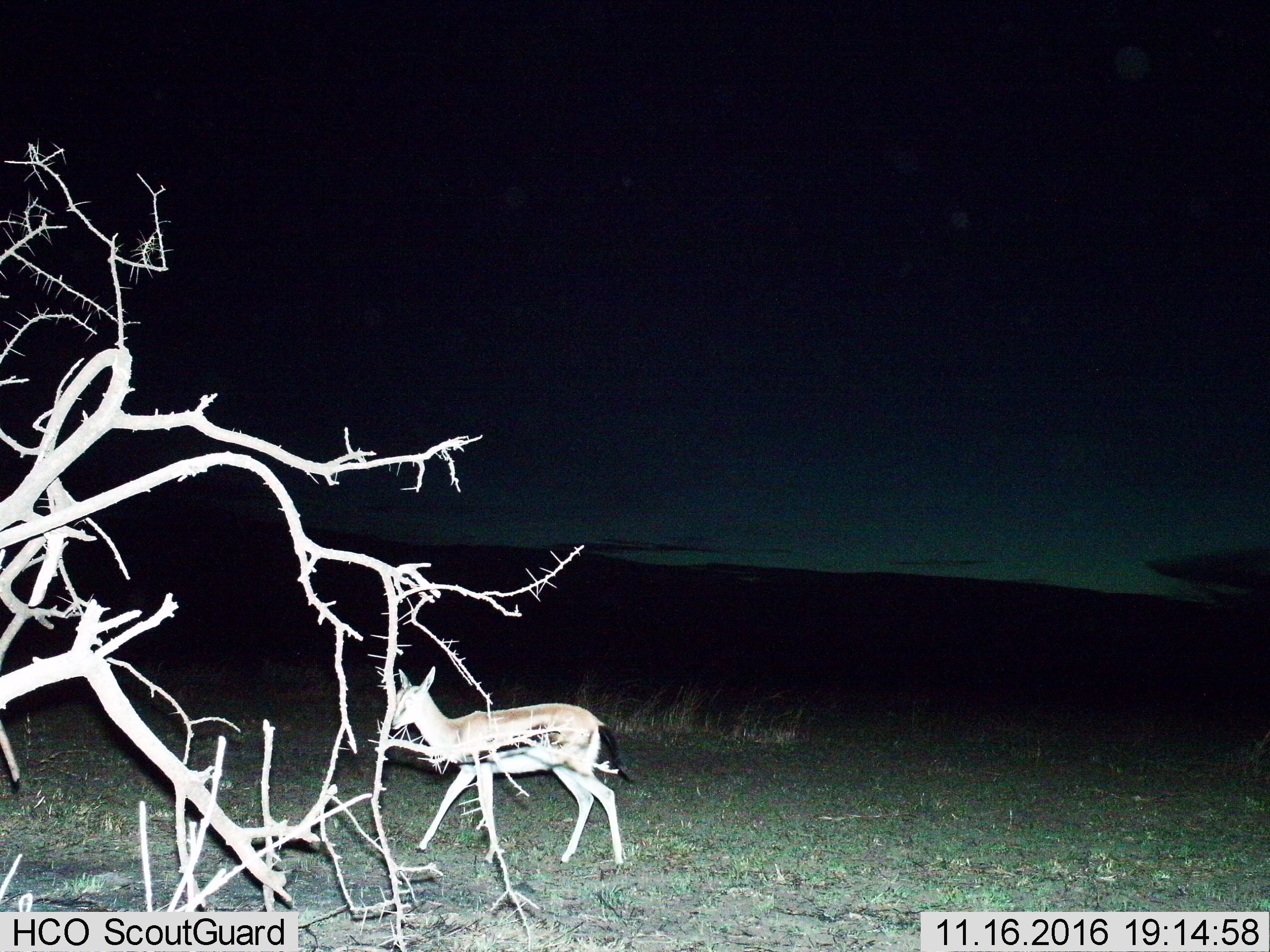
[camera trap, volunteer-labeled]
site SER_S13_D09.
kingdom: Animalia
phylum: Chordata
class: Mammalia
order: Artiodactyla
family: Bovidae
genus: Eudorcas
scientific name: Eudorcas thomsonii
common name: thomson's gazelle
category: gazellethomsons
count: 1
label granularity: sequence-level